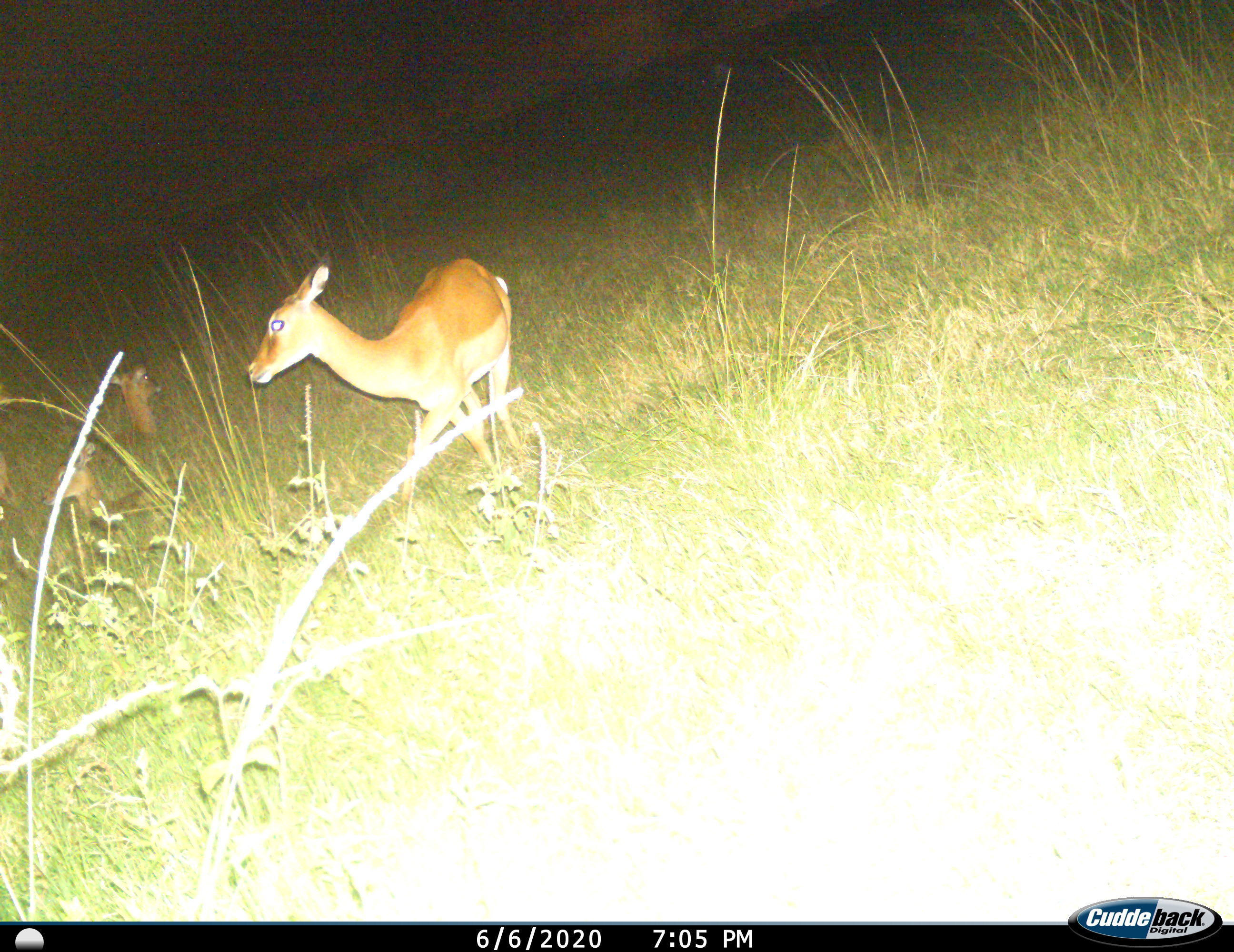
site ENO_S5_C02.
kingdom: Animalia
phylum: Chordata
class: Mammalia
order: Artiodactyla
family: Bovidae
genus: Aepyceros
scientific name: Aepyceros melampus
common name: impala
Impala (Aepyceros melampus), count 3. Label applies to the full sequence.